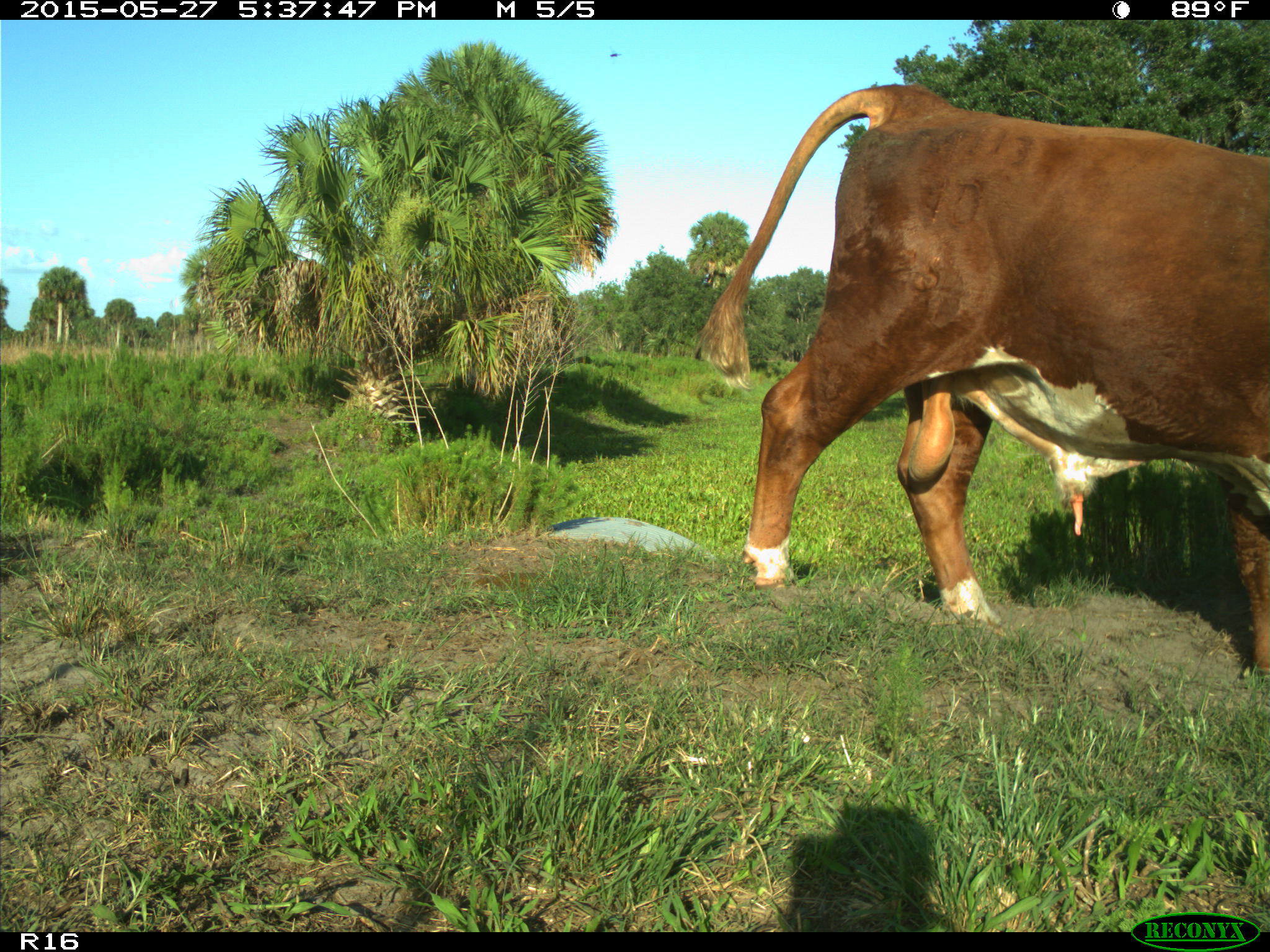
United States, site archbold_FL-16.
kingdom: Animalia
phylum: Chordata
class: Mammalia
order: Artiodactyla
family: Bovidae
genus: Bos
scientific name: Bos taurus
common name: domestic cow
Bos taurus (domestic cow).